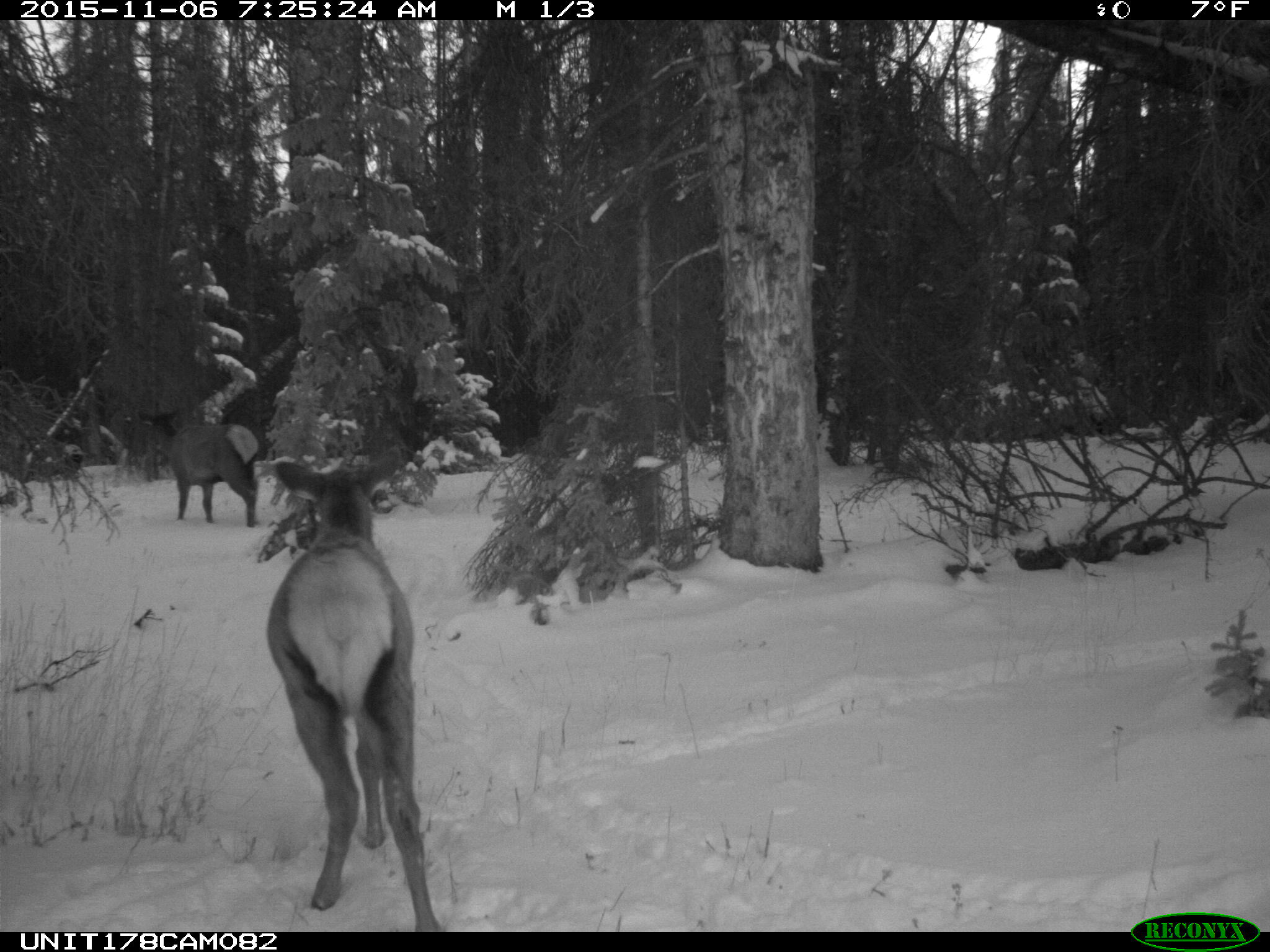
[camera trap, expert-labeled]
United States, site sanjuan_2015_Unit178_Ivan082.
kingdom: Animalia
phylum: Chordata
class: Mammalia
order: Artiodactyla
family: Cervidae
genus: Cervus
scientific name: Cervus elaphus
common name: red deer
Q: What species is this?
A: Cervus elaphus (red deer).